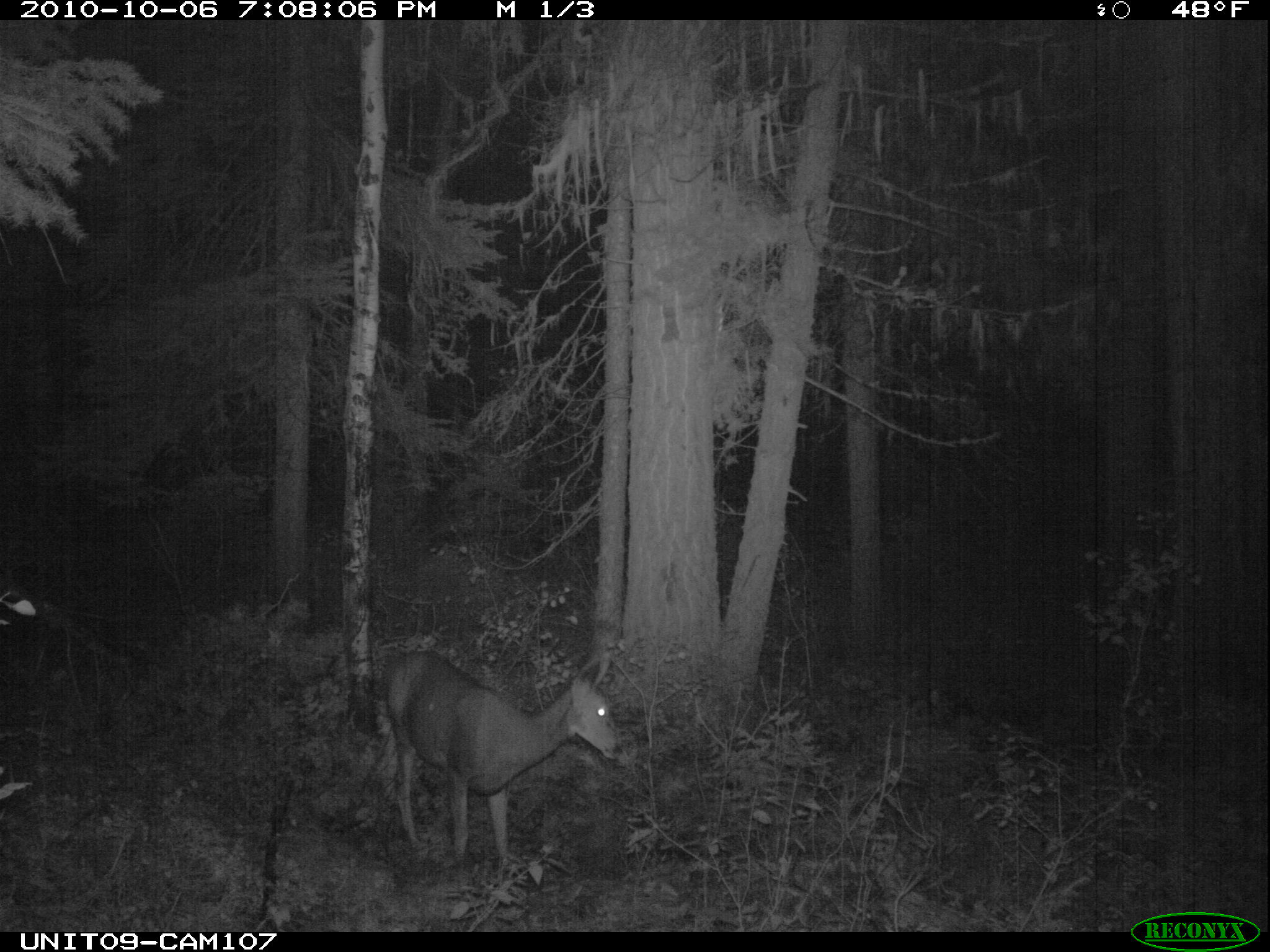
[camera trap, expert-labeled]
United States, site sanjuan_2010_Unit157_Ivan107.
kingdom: Animalia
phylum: Chordata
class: Mammalia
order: Artiodactyla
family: Cervidae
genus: Odocoileus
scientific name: Odocoileus hemionus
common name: mule deer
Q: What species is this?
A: Odocoileus hemionus (mule deer).